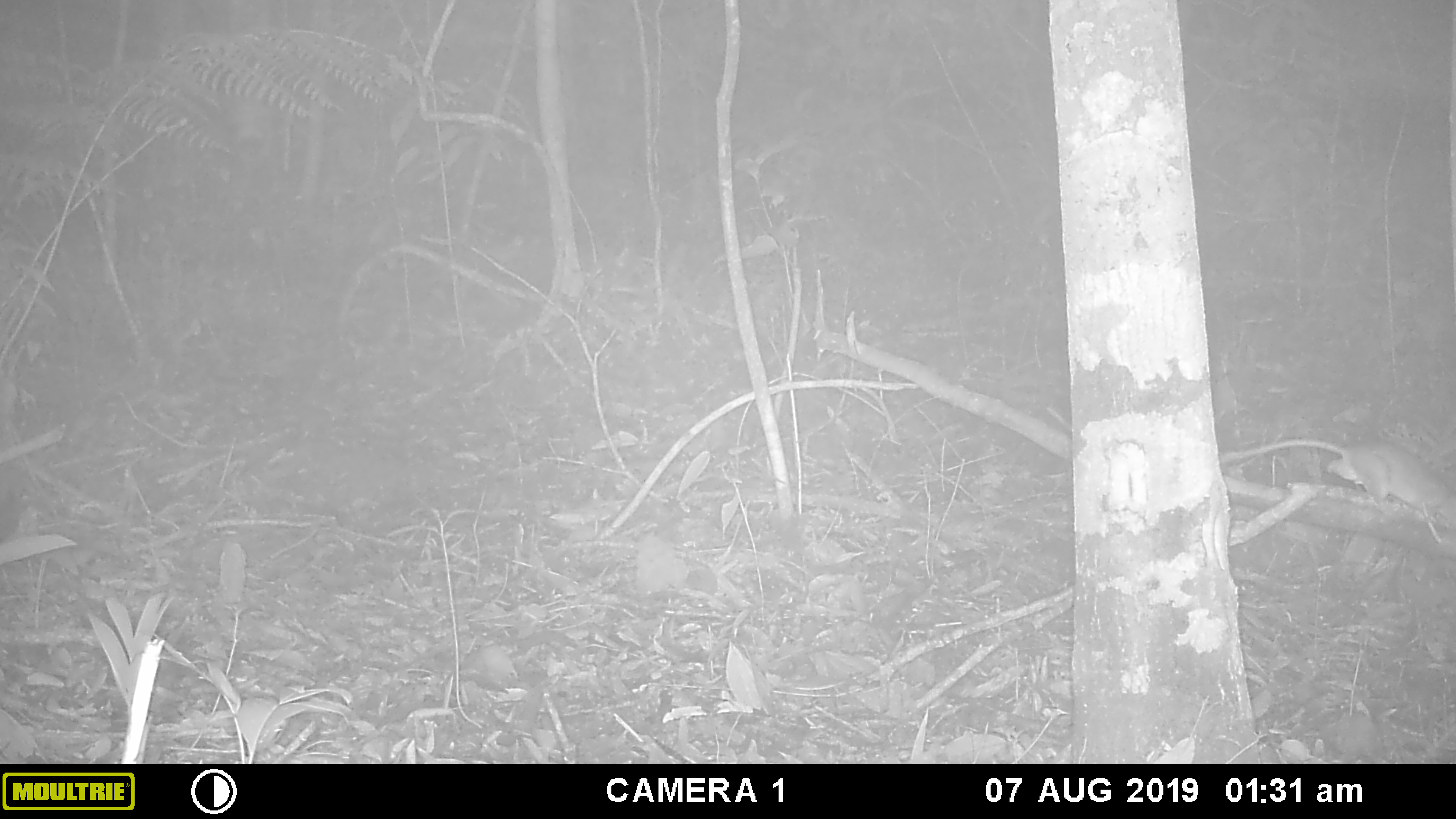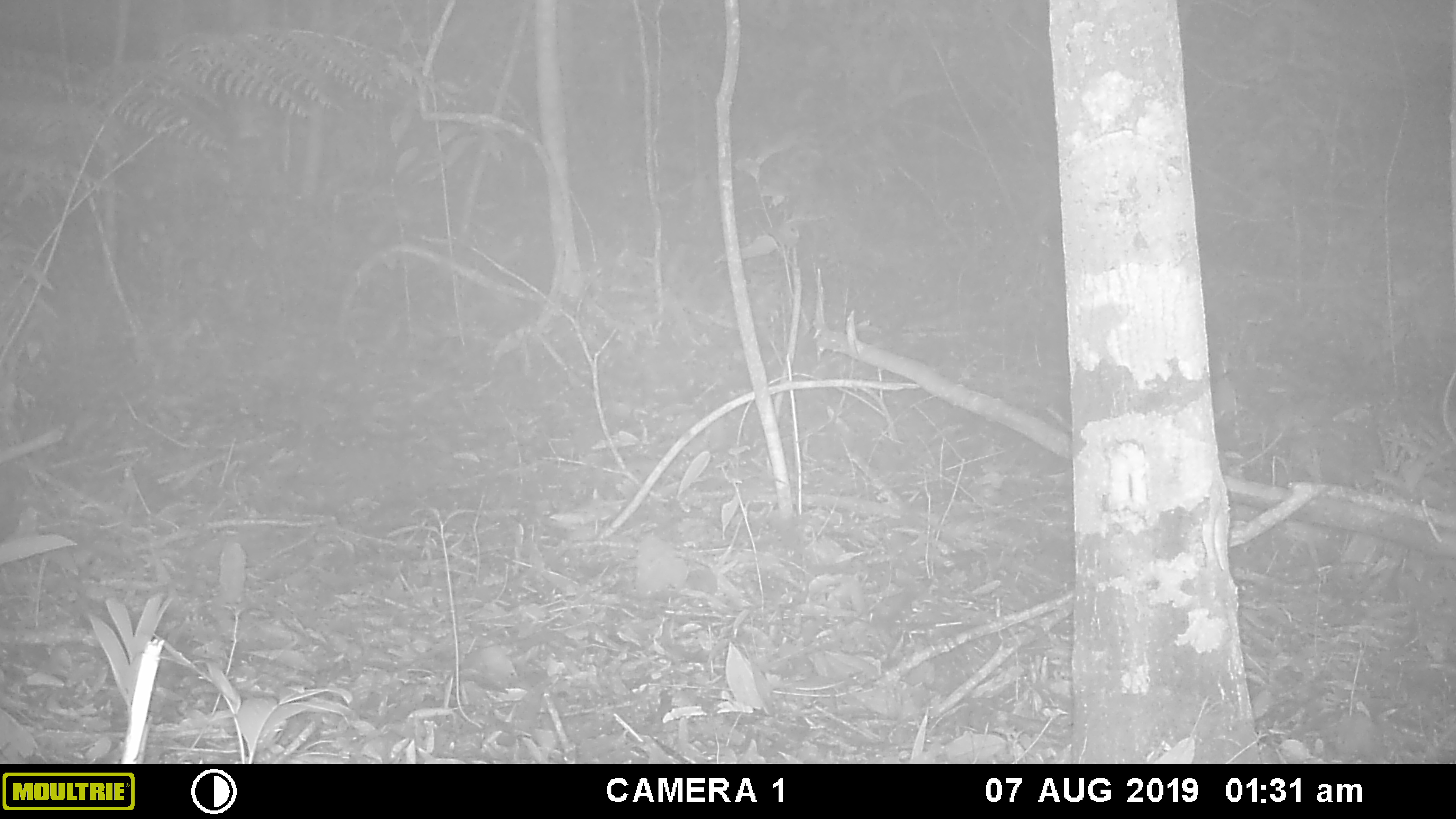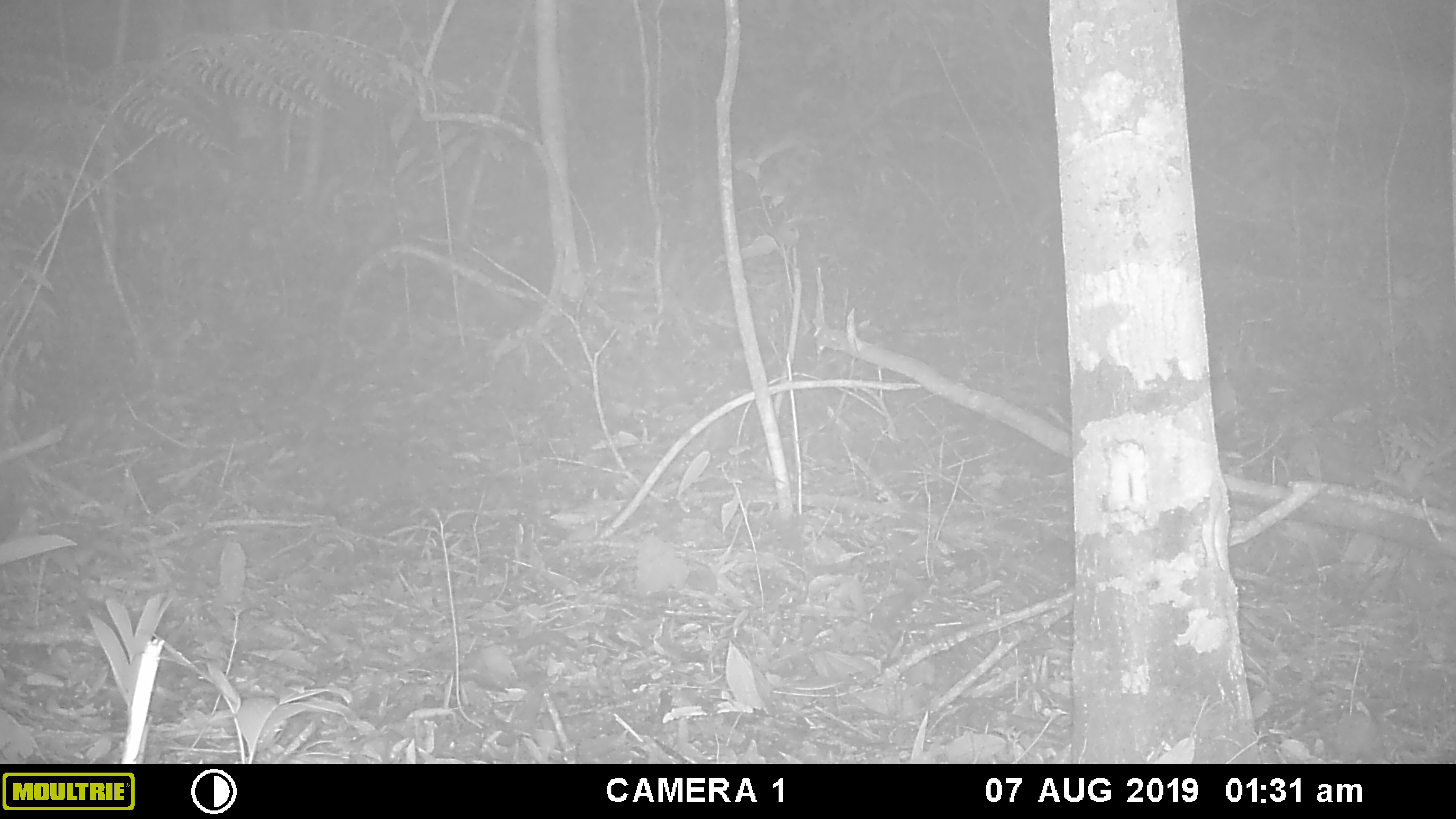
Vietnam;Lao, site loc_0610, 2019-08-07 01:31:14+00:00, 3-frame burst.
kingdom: Animalia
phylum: Chordata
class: Mammalia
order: Rodentia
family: Muridae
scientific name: Muridae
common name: old-world mice and rats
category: unidentified murid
Unidentified murid (old-world mice and rats) (Muridae). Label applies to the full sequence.